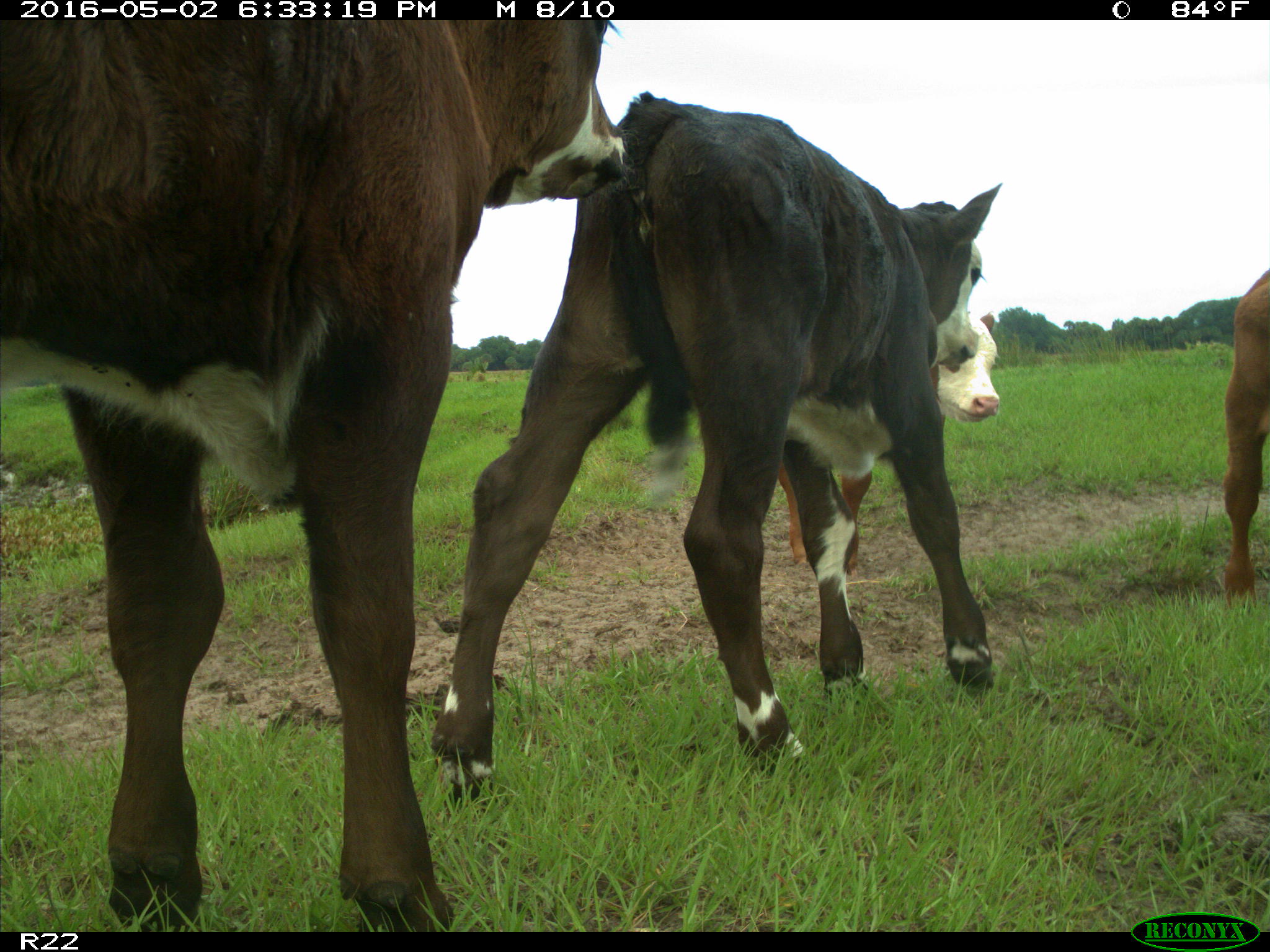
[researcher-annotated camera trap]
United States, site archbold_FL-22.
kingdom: Animalia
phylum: Chordata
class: Mammalia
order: Artiodactyla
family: Bovidae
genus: Bos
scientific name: Bos taurus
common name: domestic cow